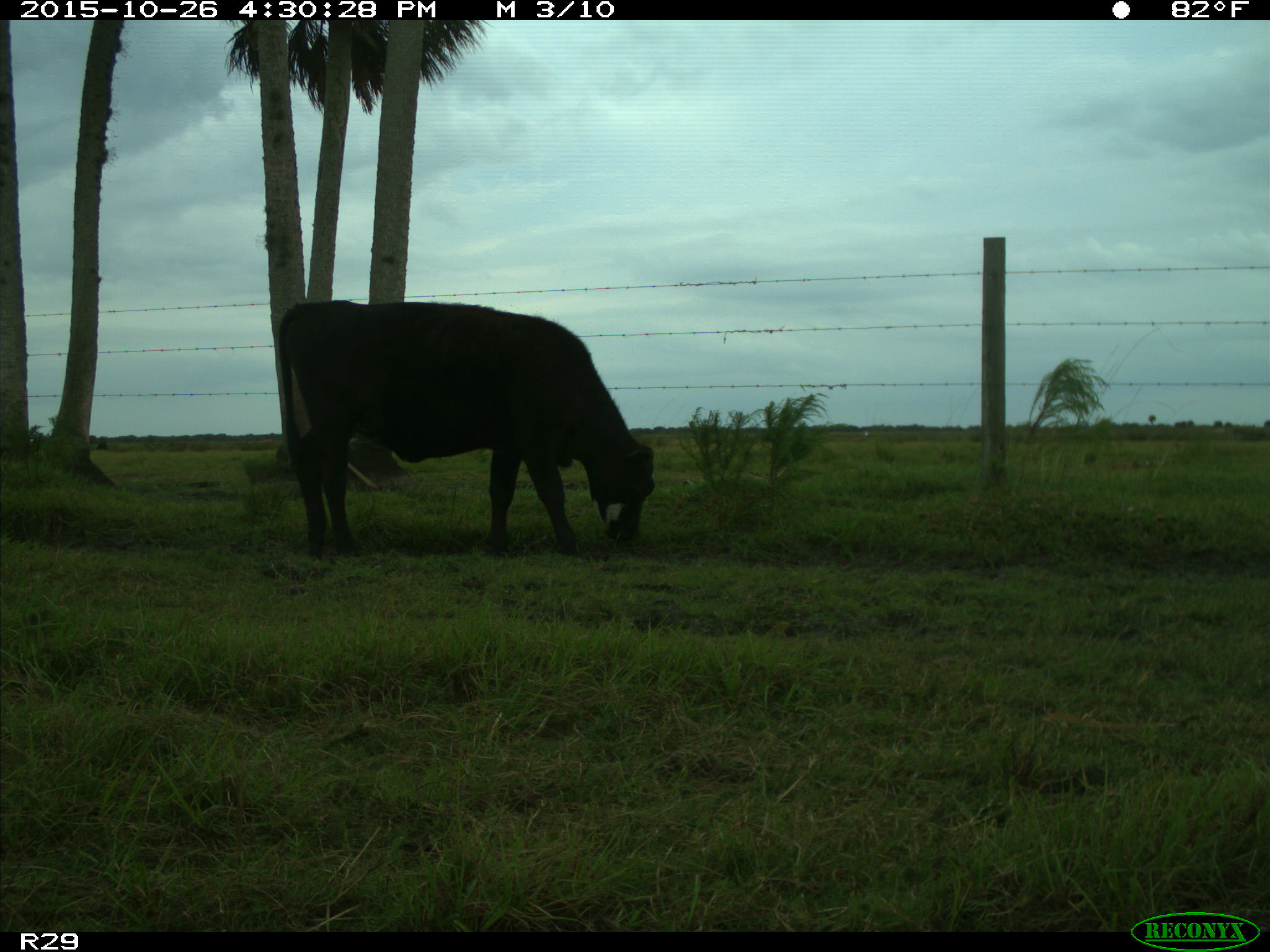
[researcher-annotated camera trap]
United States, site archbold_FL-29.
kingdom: Animalia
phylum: Chordata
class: Mammalia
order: Artiodactyla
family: Bovidae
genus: Bos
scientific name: Bos taurus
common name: domestic cow